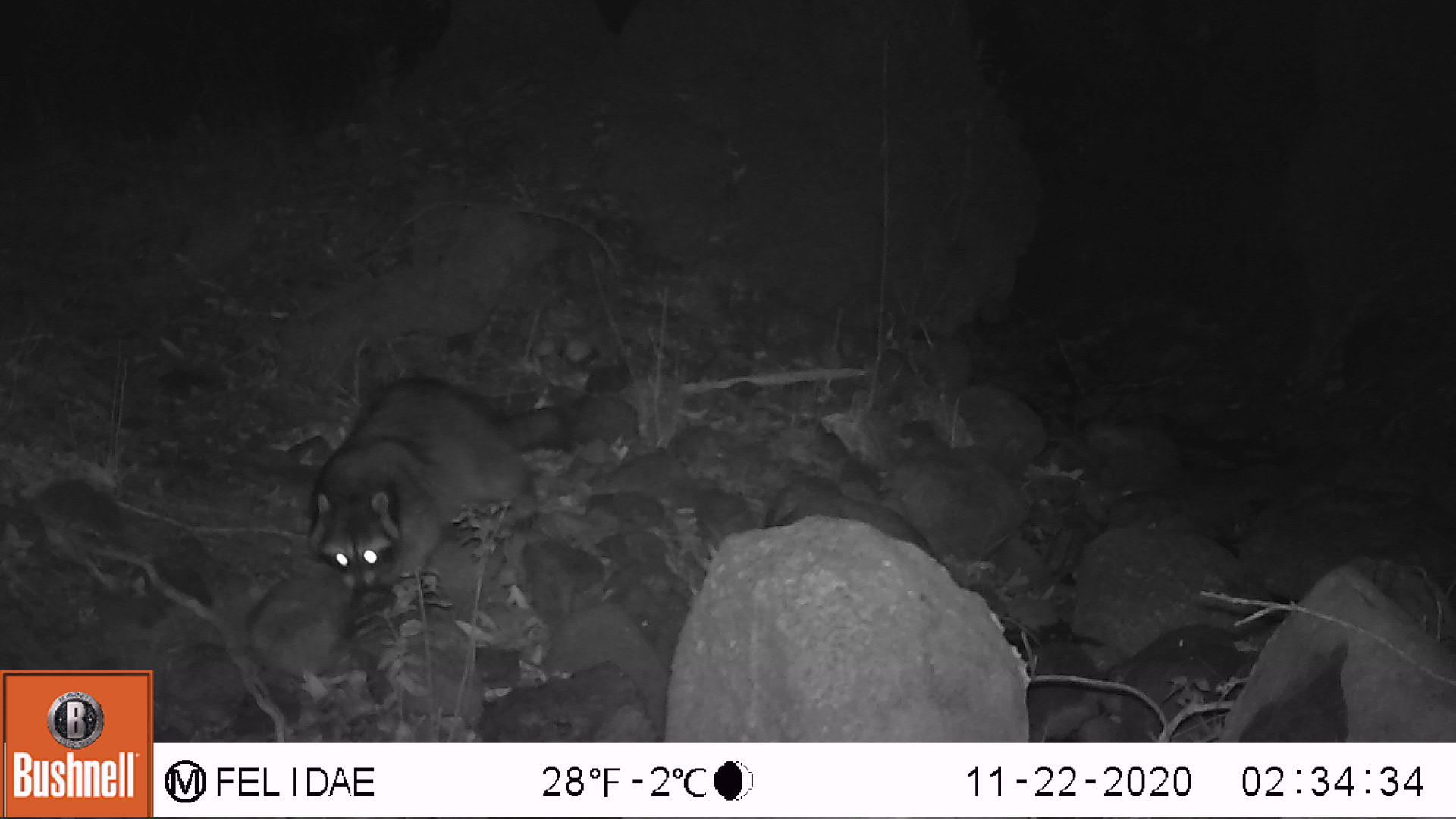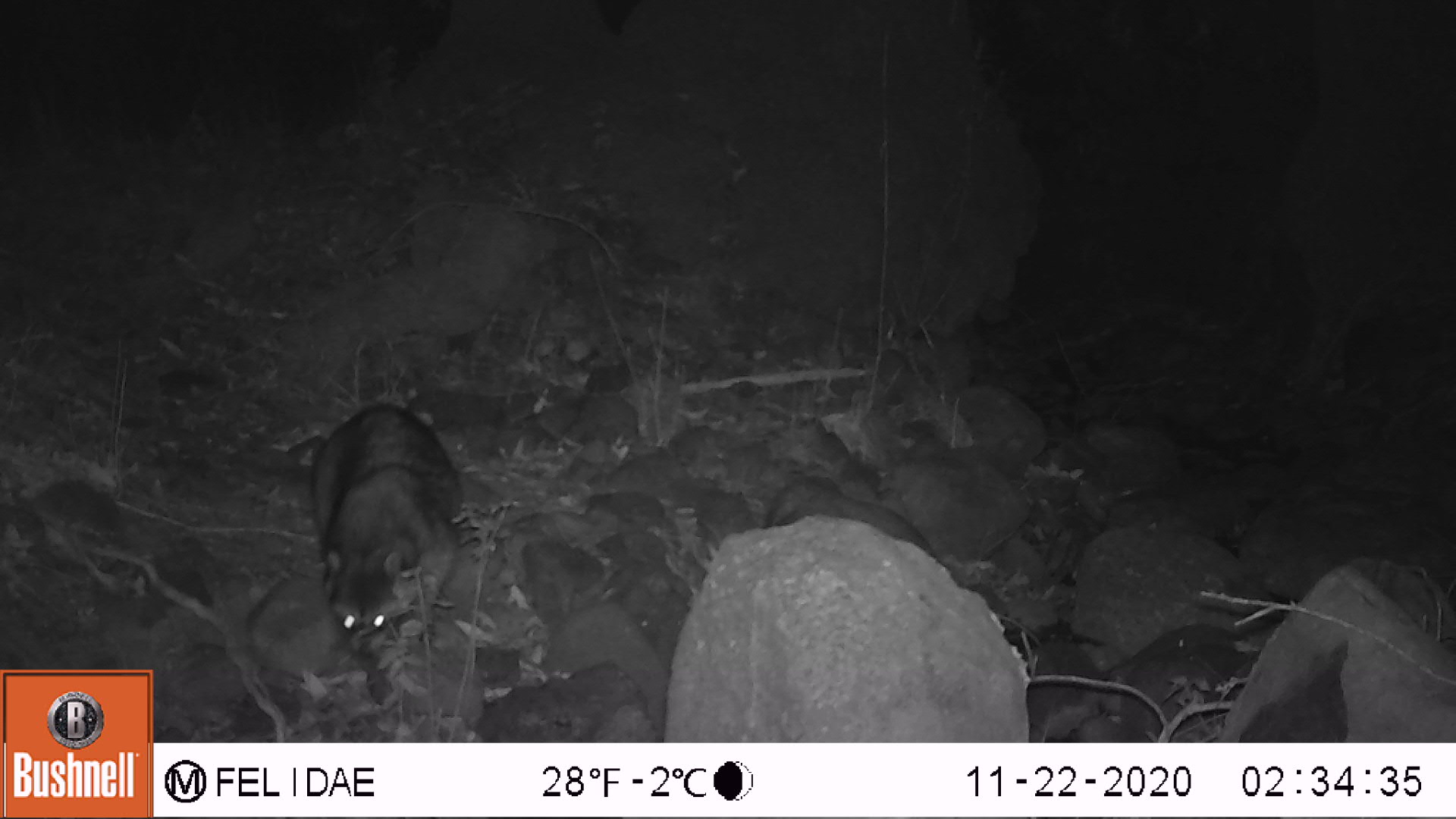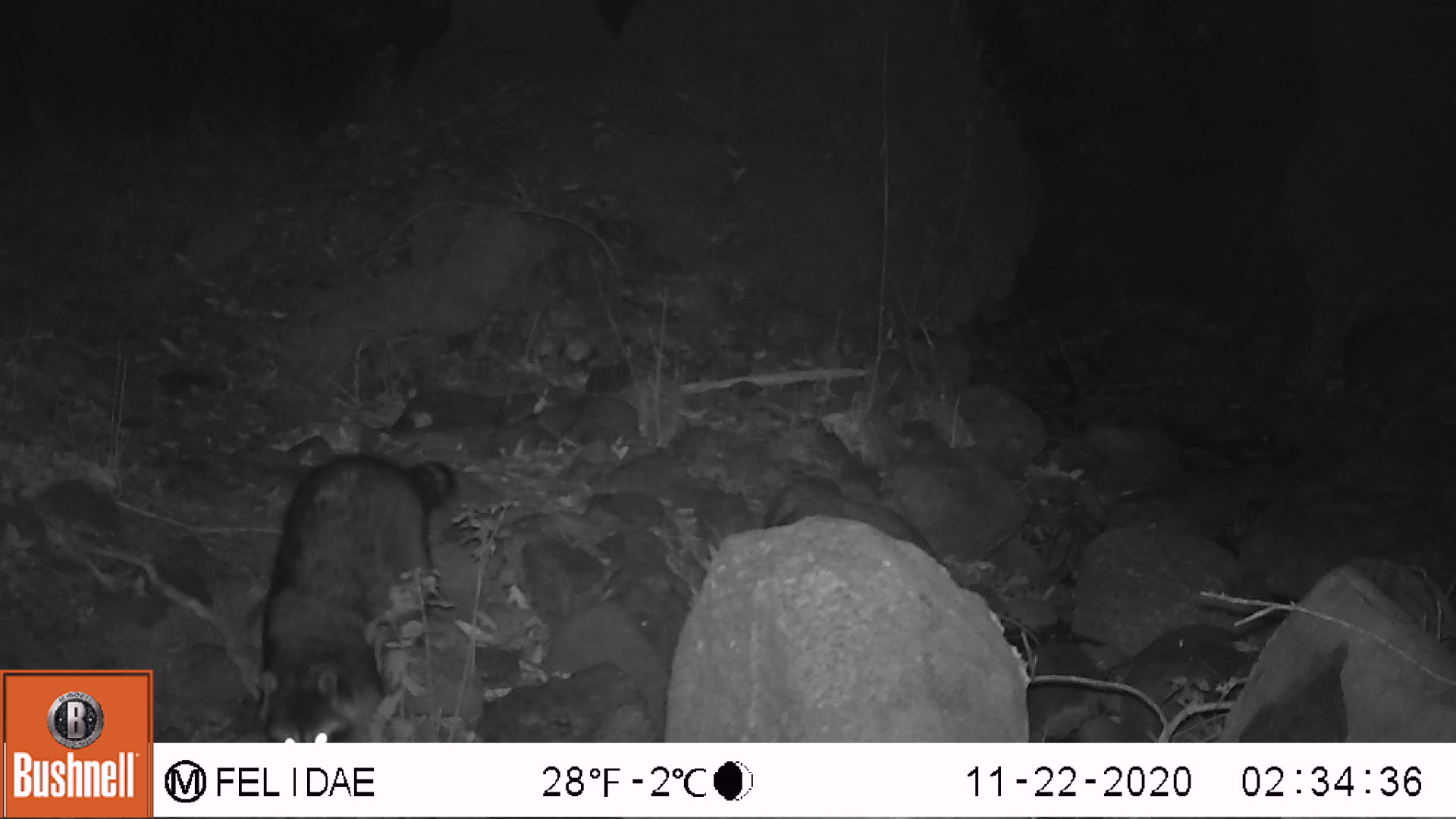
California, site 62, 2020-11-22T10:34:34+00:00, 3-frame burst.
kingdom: Animalia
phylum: Chordata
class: Mammalia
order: Carnivora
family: Procyonidae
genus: Procyon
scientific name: Procyon lotor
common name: raccoon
Raccoon (Procyon lotor).